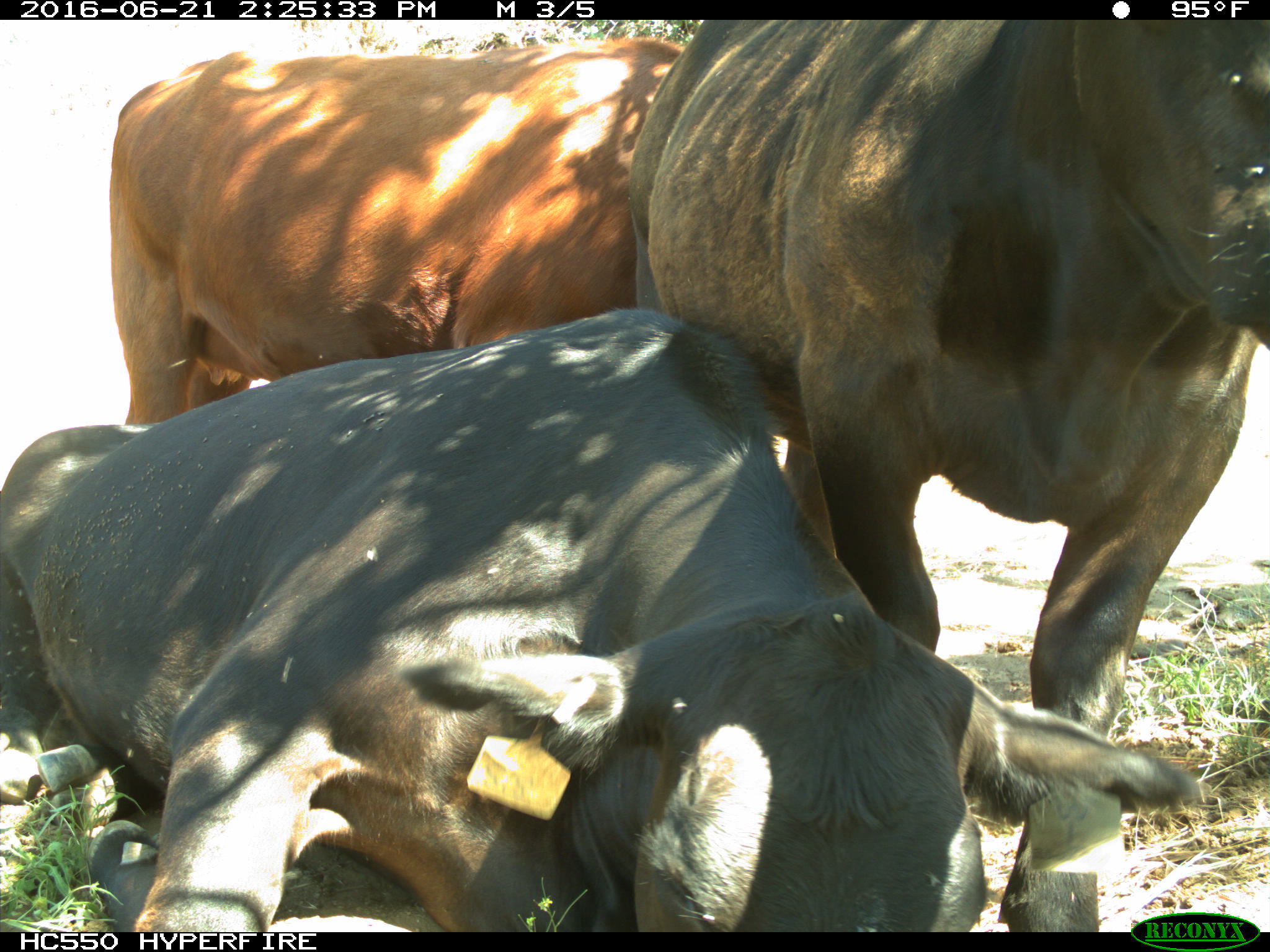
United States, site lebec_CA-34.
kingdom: Animalia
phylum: Chordata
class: Mammalia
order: Artiodactyla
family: Bovidae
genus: Bos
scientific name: Bos taurus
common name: domestic cow